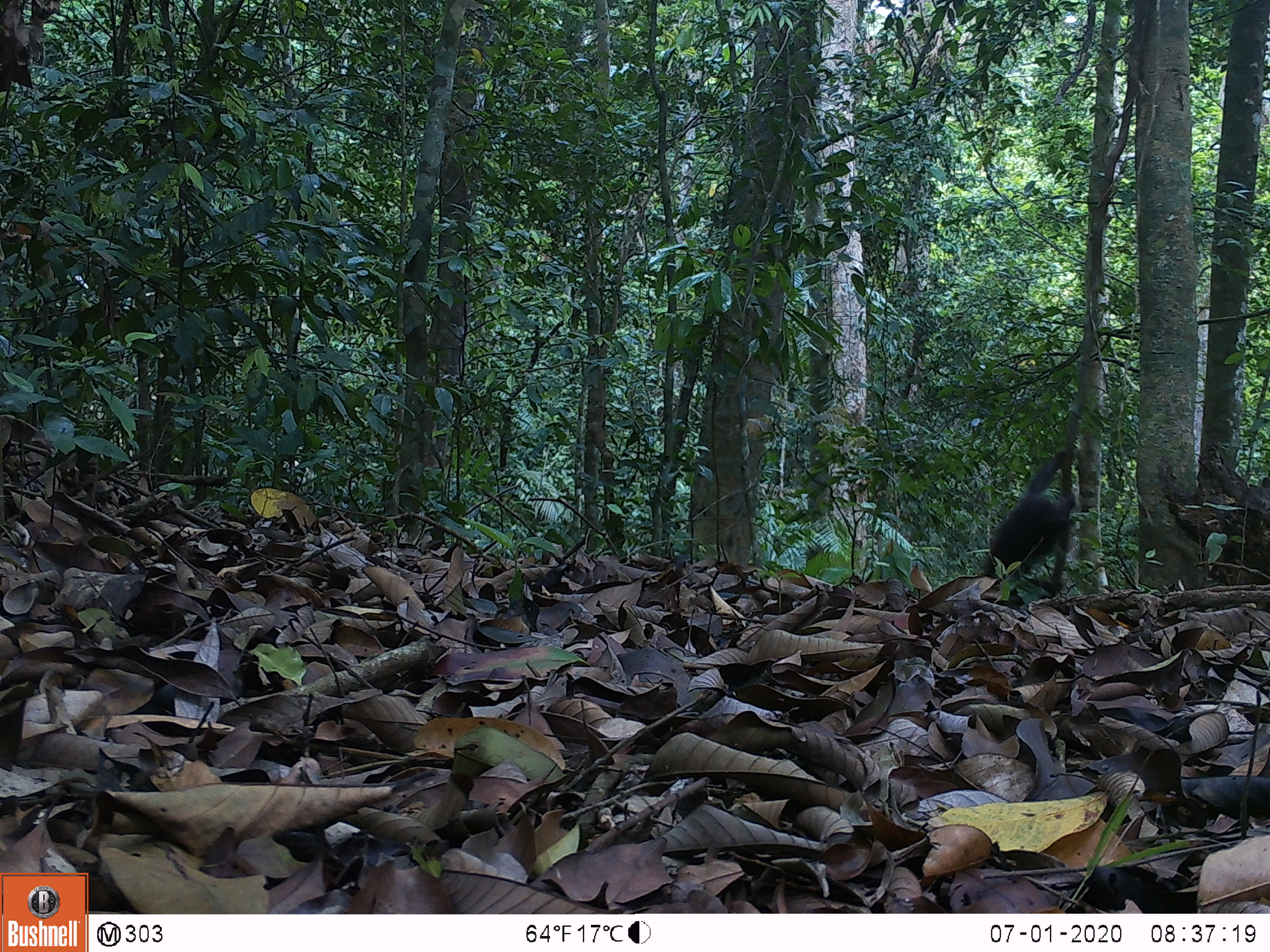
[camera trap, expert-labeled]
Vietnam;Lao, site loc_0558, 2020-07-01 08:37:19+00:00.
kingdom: Animalia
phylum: Chordata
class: Mammalia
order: Primates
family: Cercopithecidae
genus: Macaca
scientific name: Macaca arctoides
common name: stump-tailed macaque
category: stump tailed macaque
Stump tailed macaque (stump-tailed macaque) (Macaca arctoides). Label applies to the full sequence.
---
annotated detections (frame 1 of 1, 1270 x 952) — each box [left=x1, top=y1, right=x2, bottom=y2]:
stump tailed macaque: [left=982, top=449, right=1076, bottom=599]